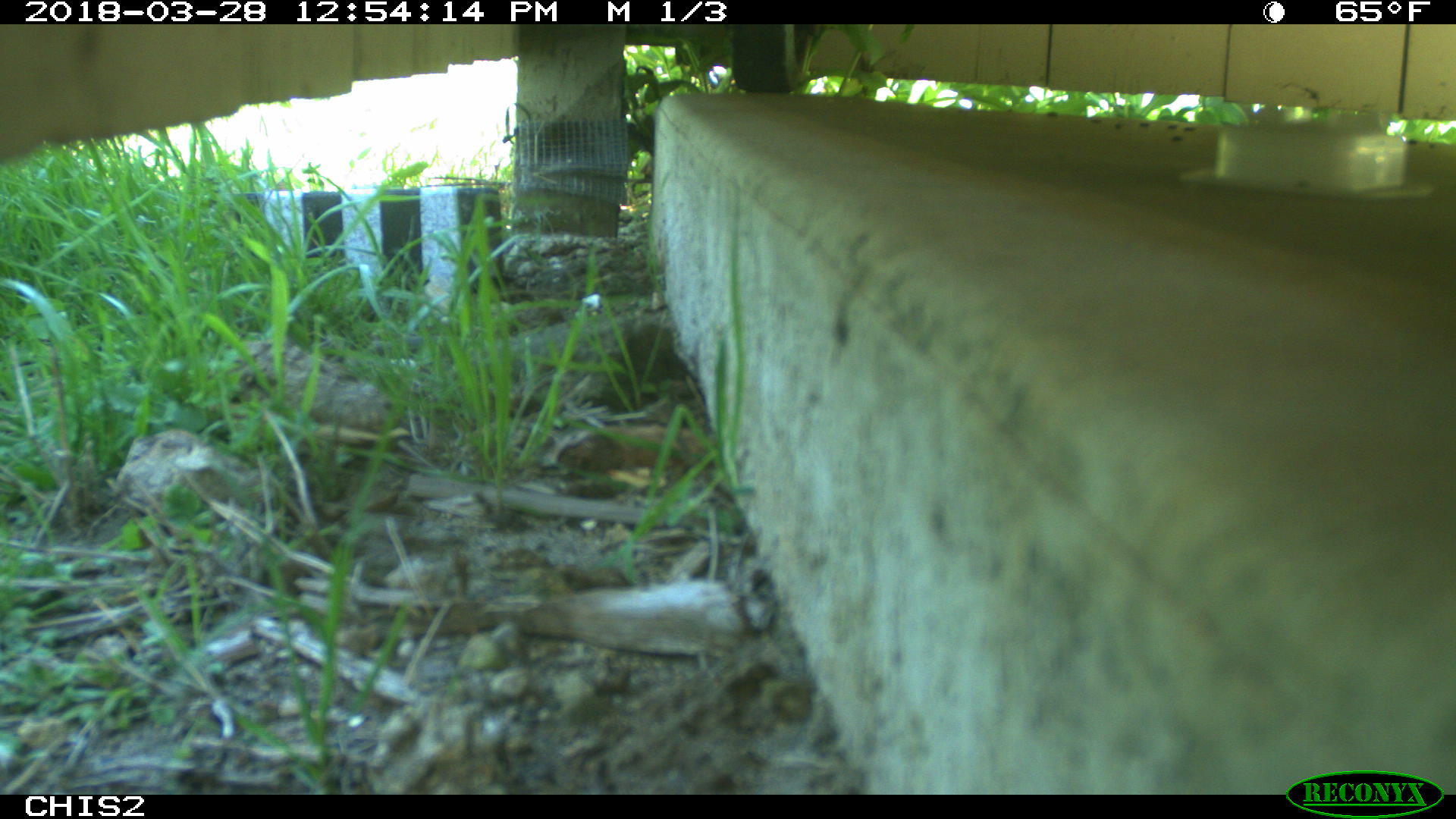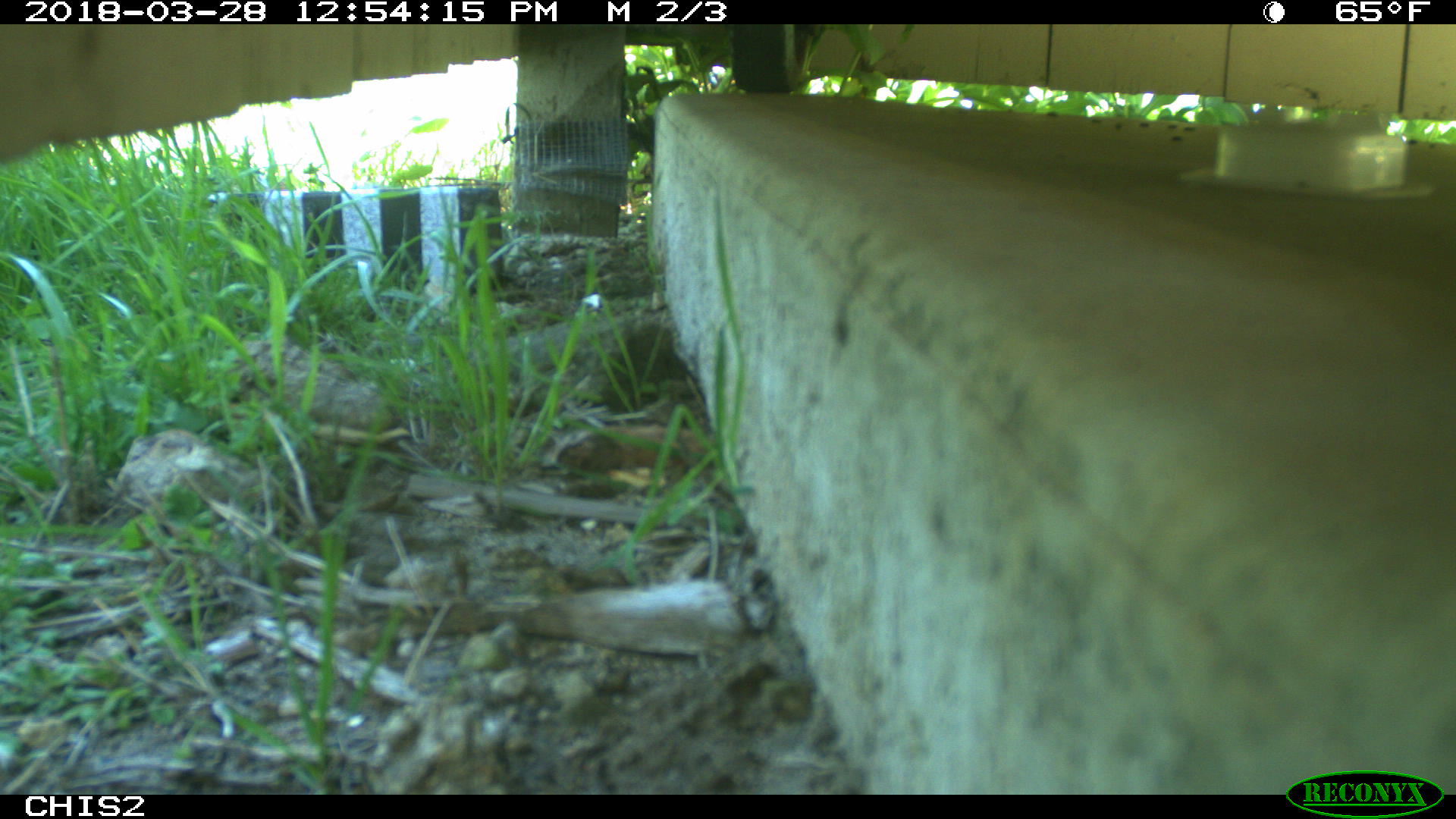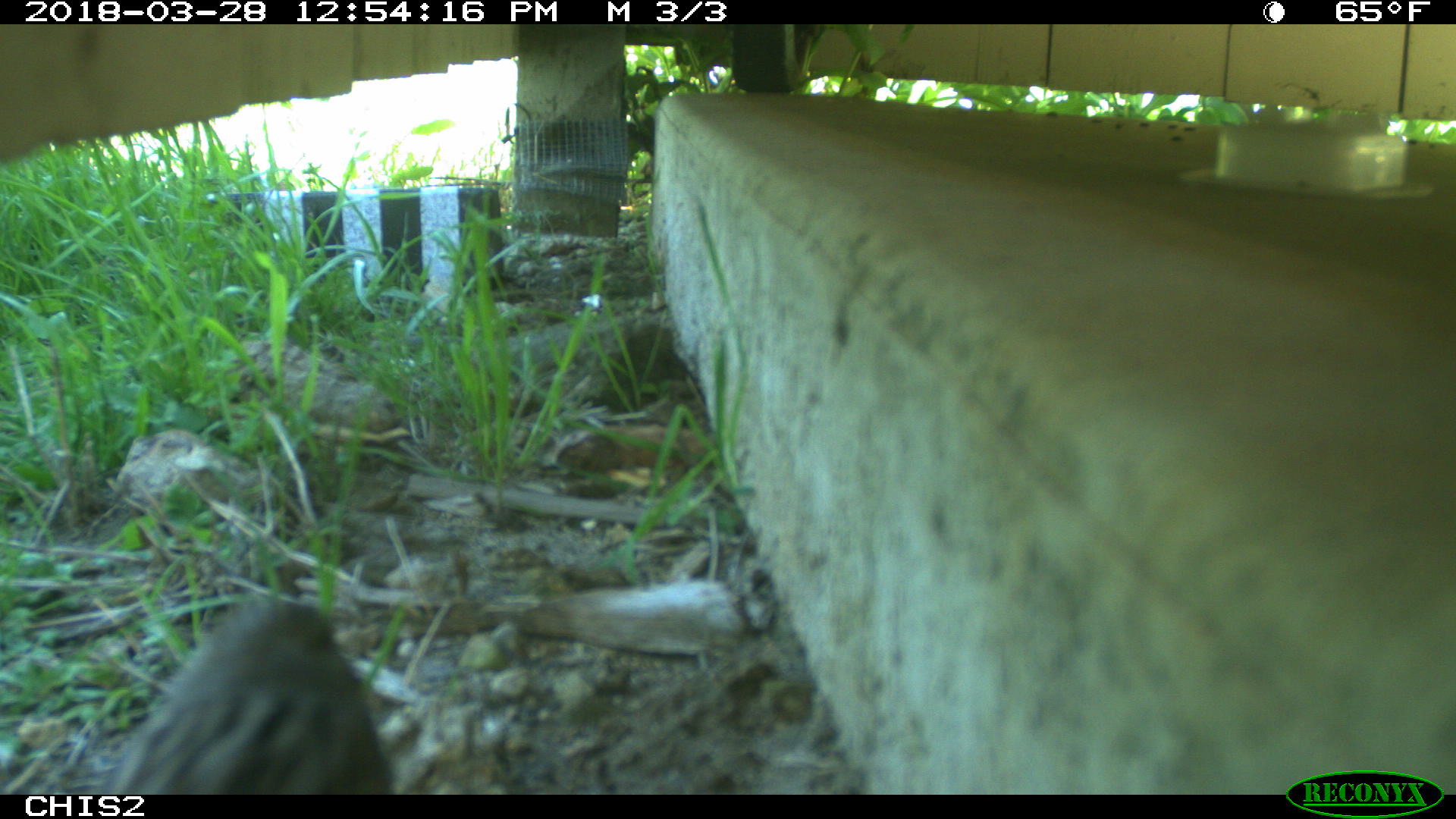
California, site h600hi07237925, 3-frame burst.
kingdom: Animalia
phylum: Chordata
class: Aves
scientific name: Aves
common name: bird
Bird (Aves).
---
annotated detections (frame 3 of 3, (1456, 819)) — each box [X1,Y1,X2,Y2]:
bird: [101,597,394,794]